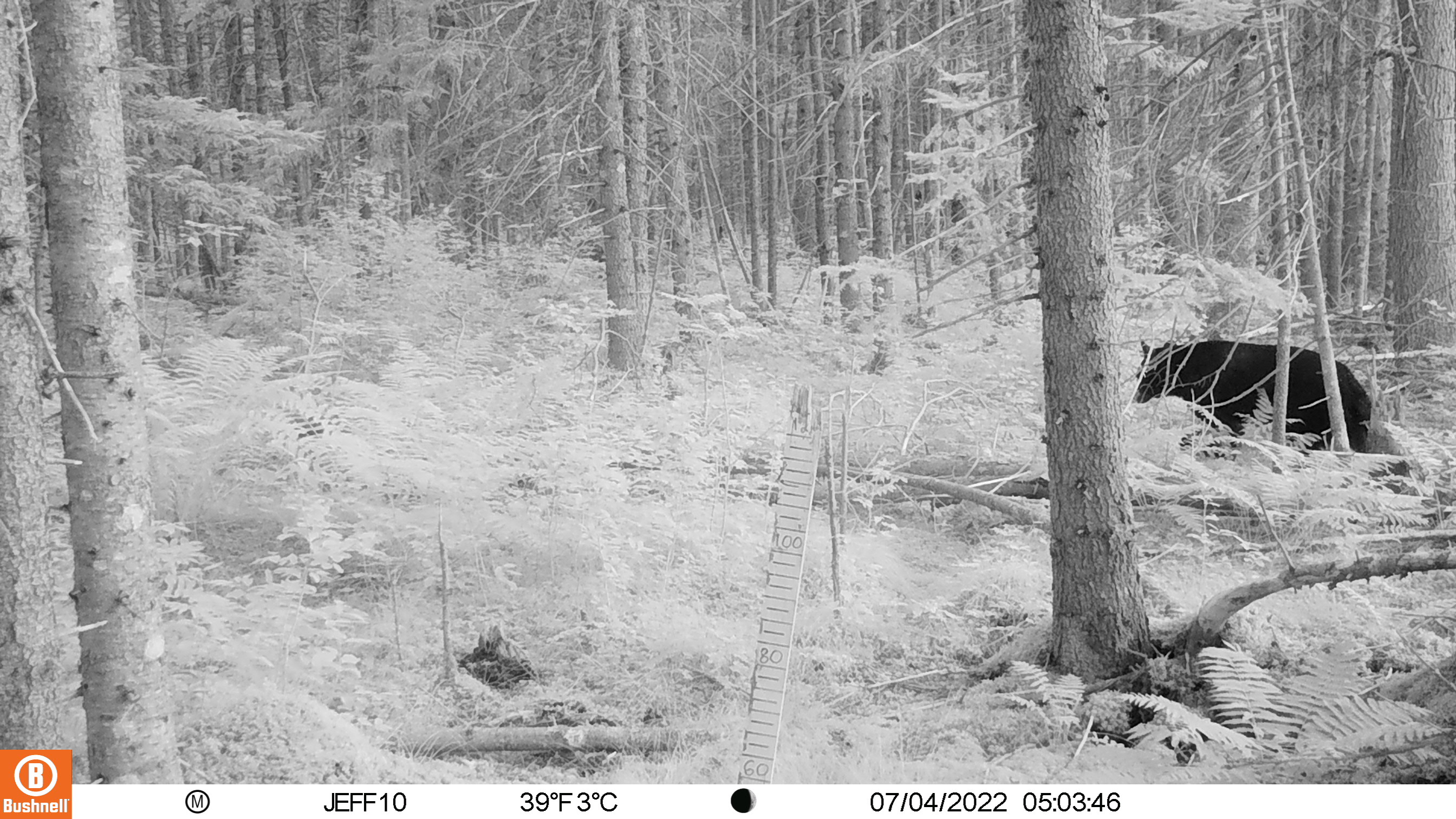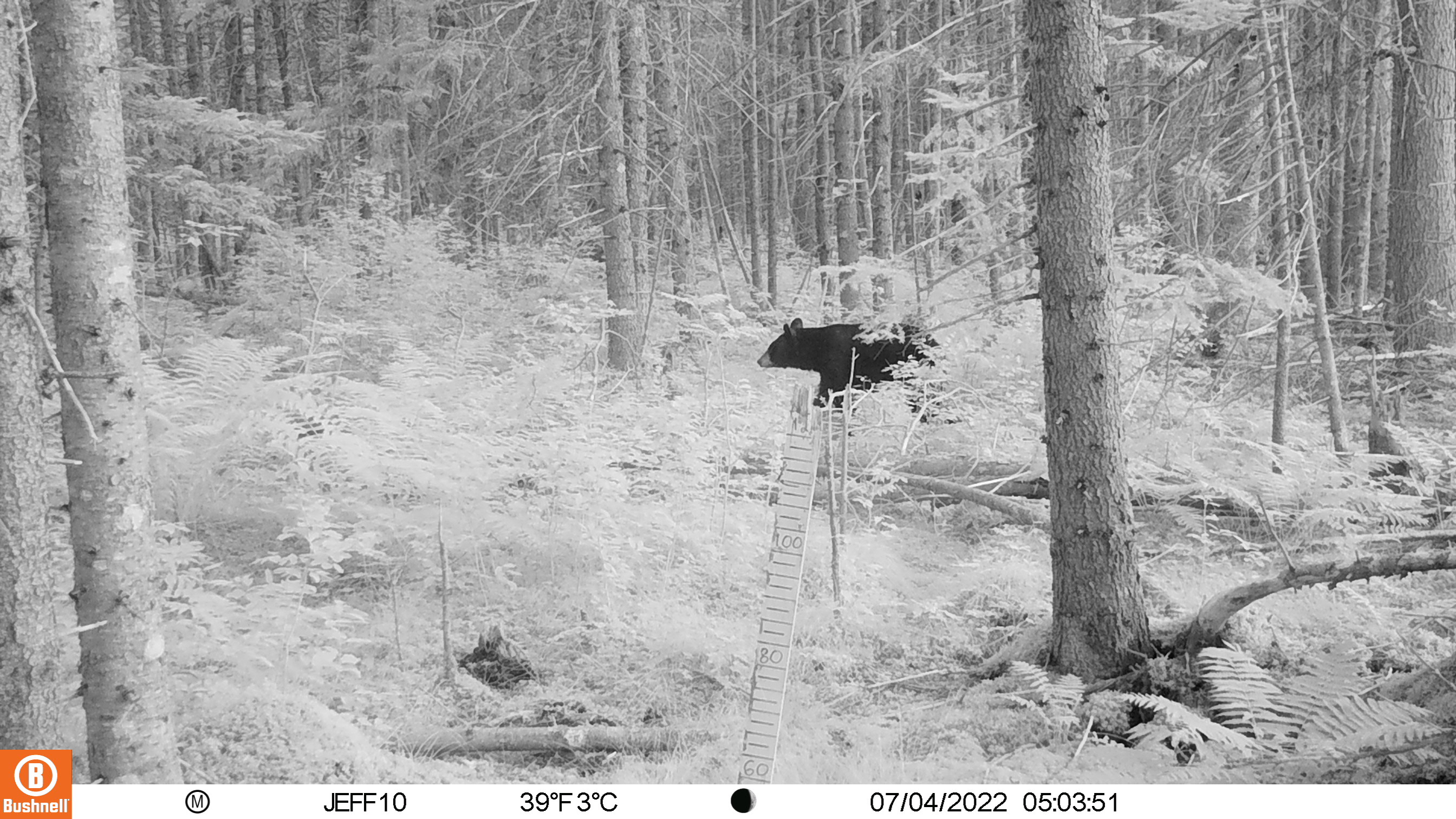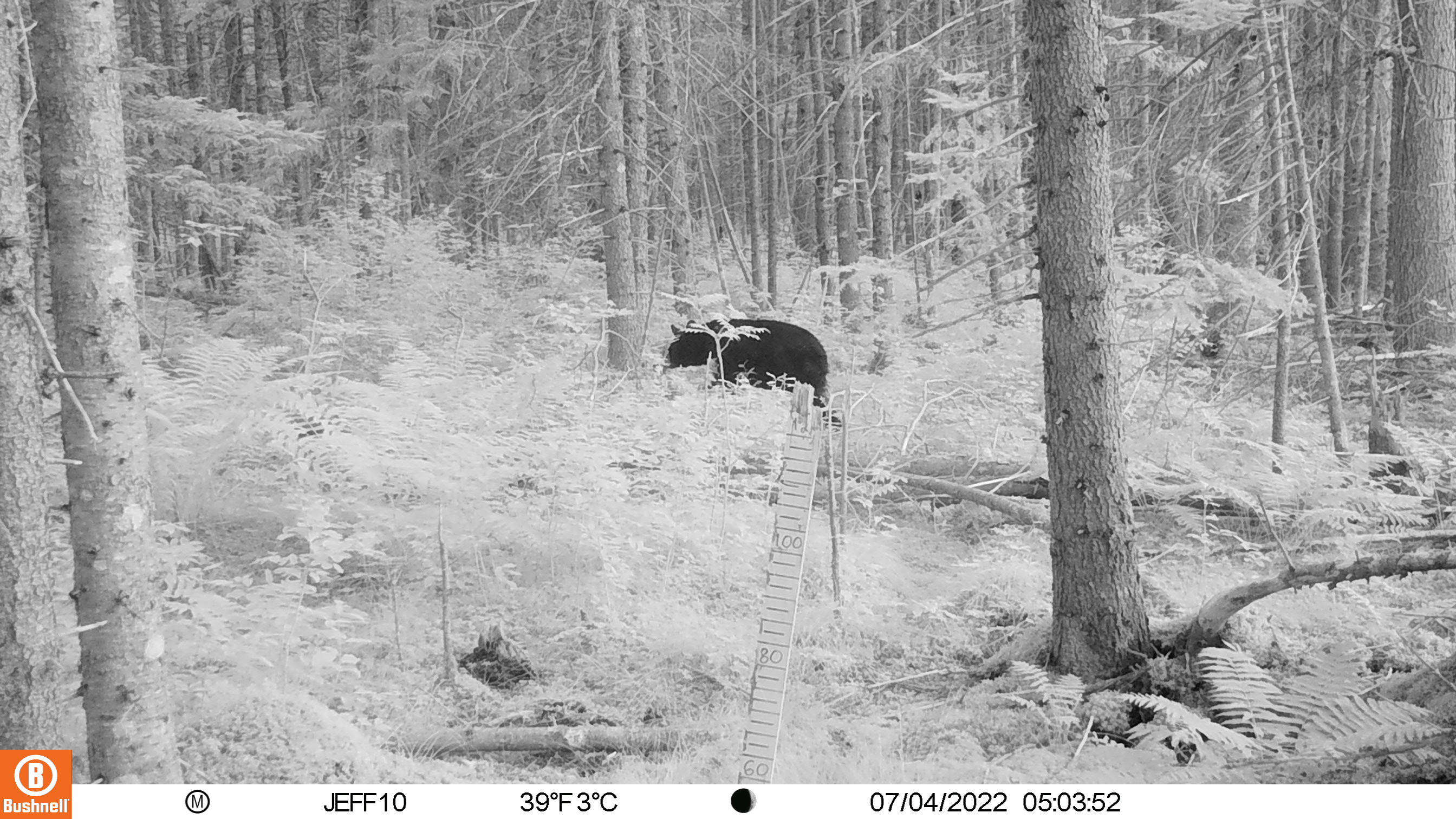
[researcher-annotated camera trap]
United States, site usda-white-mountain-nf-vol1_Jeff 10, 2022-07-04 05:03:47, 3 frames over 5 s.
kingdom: Animalia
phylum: Chordata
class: Mammalia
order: Carnivora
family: Ursidae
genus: Ursus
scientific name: Ursus americanus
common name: black bear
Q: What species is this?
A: Black bear (Ursus americanus).